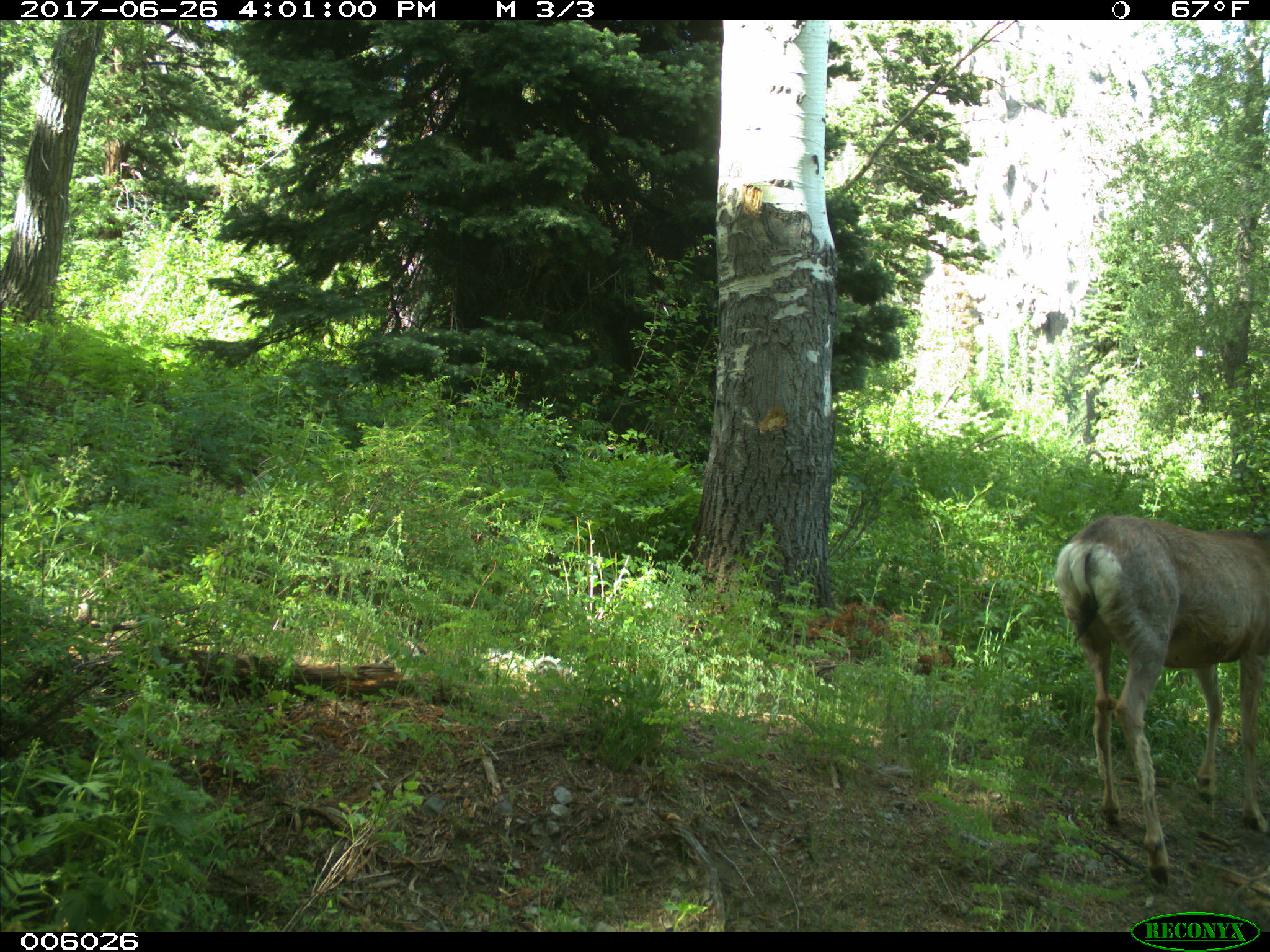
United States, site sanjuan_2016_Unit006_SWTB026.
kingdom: Animalia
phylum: Chordata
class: Mammalia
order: Artiodactyla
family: Cervidae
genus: Odocoileus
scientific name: Odocoileus hemionus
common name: mule deer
Odocoileus hemionus (mule deer).